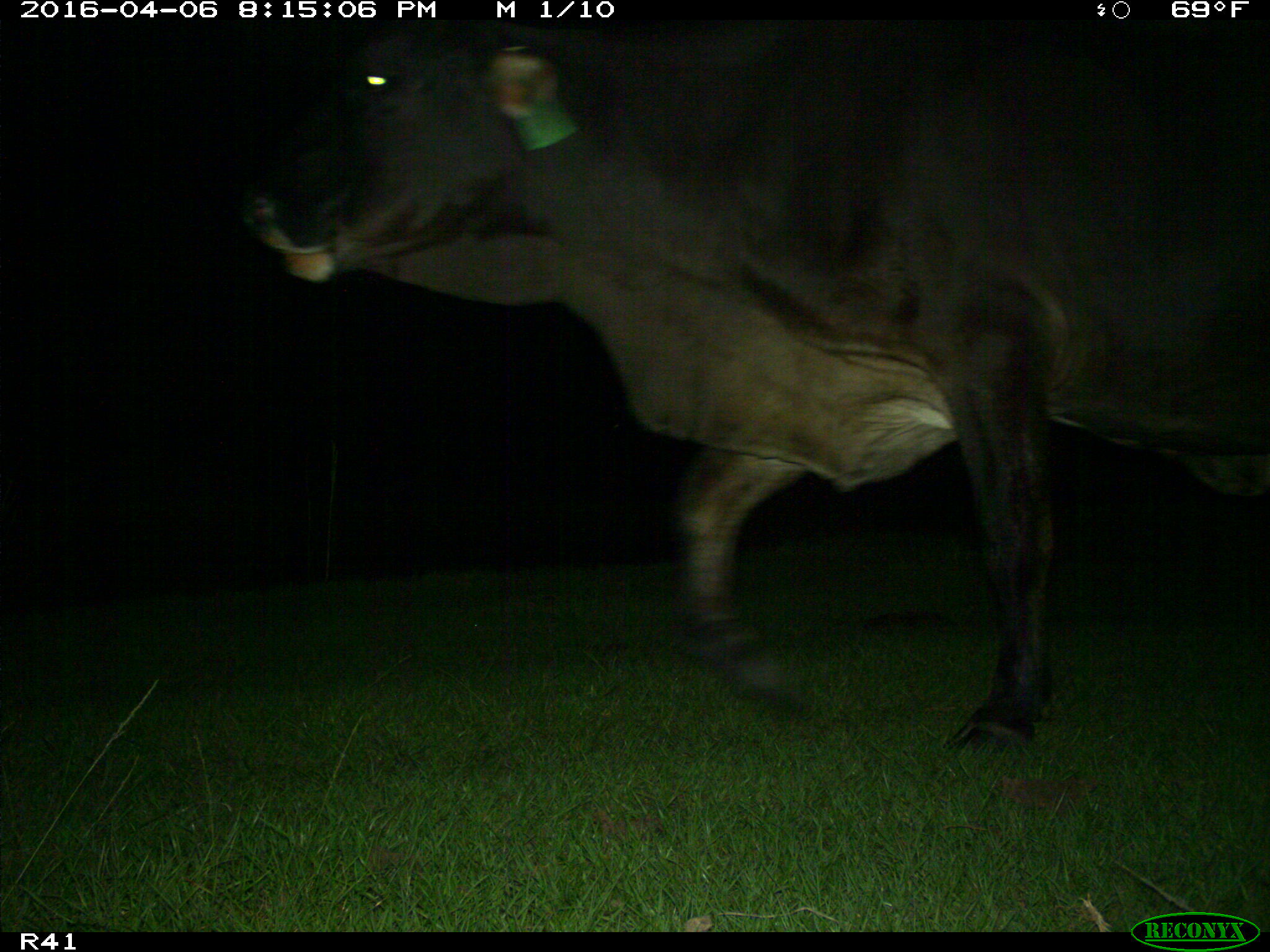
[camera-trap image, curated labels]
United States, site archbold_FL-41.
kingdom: Animalia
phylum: Chordata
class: Mammalia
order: Artiodactyla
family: Bovidae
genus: Bos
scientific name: Bos taurus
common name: domestic cow